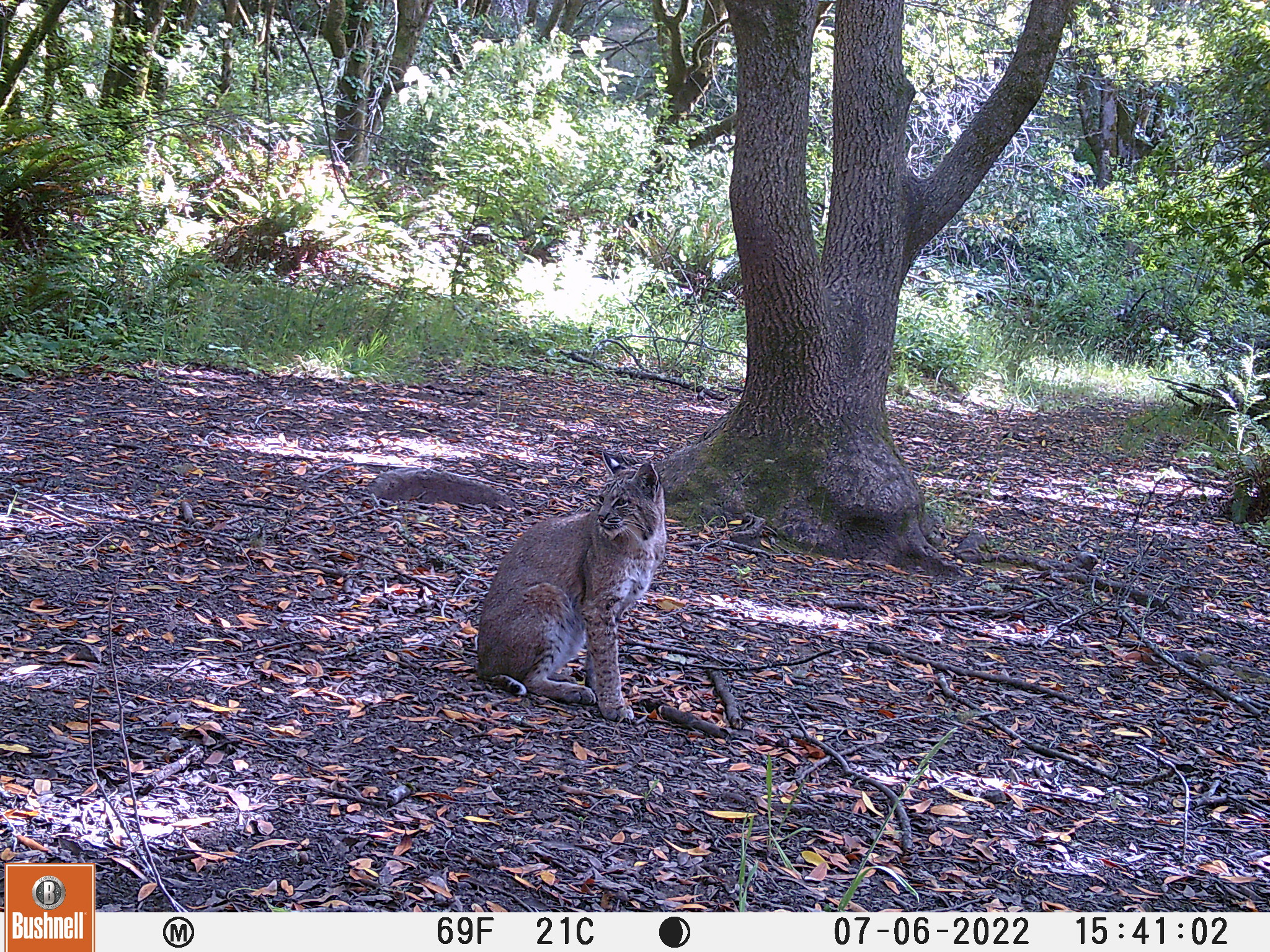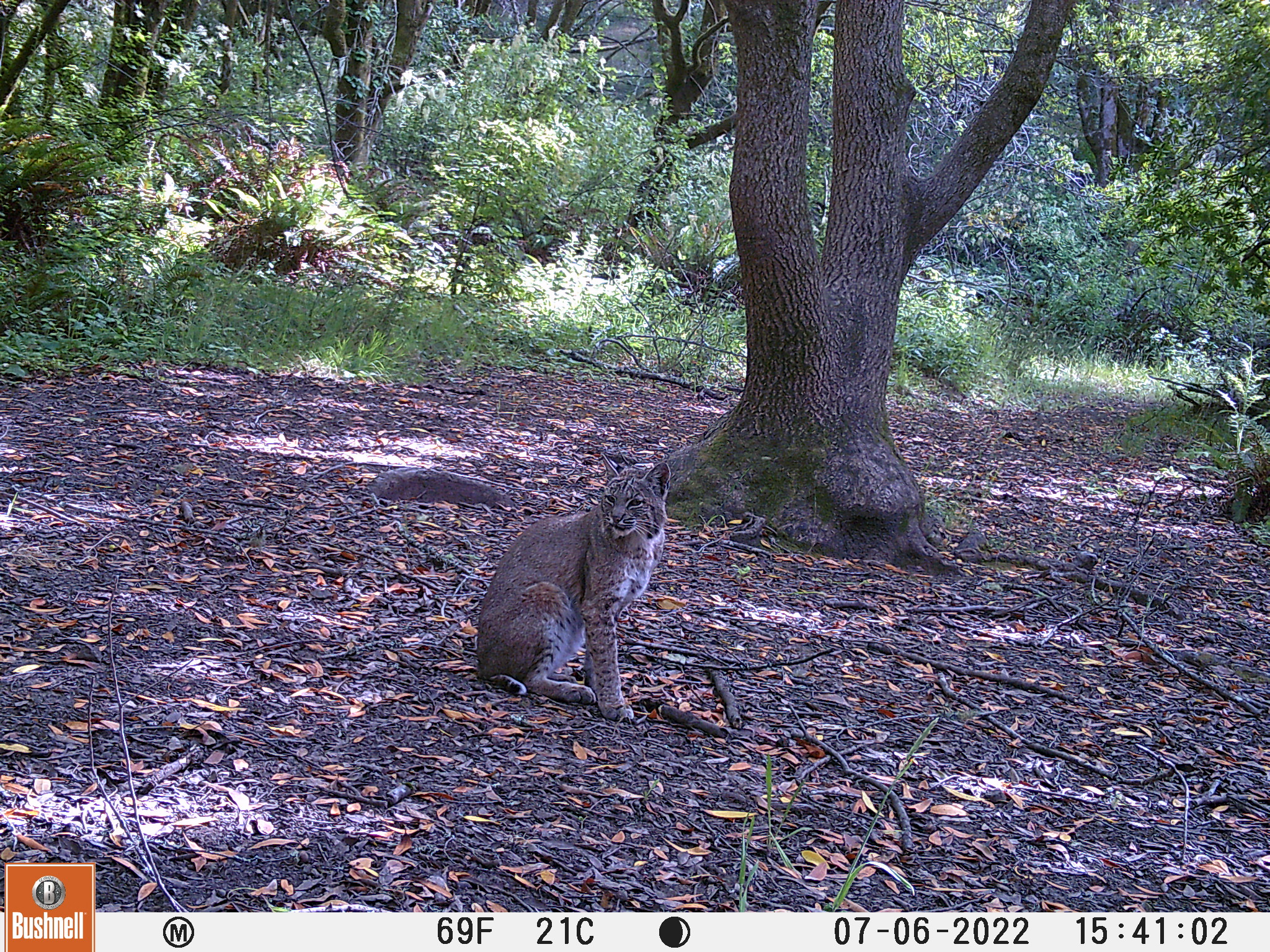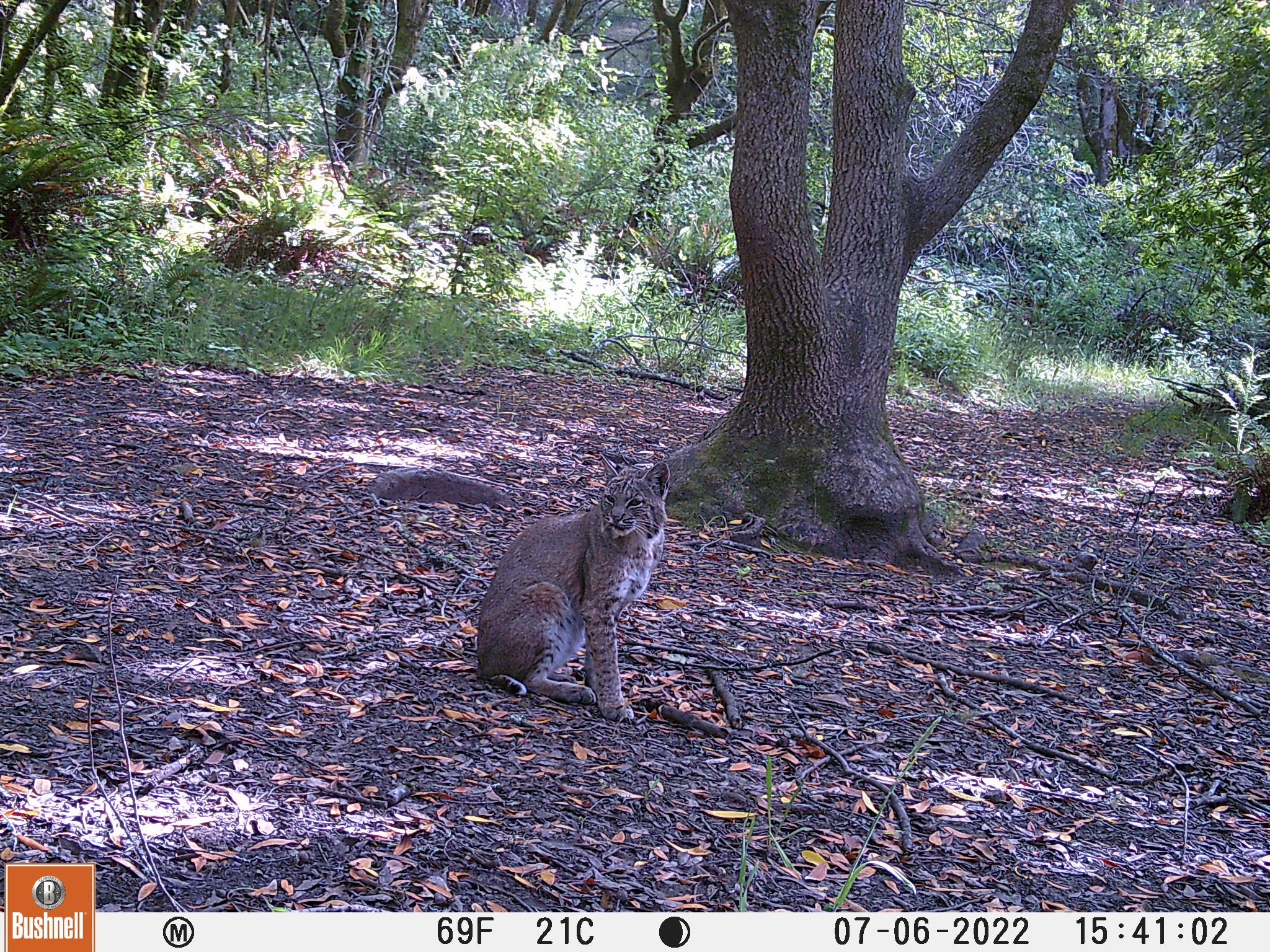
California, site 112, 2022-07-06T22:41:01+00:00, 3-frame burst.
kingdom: Animalia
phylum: Chordata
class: Mammalia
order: Carnivora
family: Felidae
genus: Lynx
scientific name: Lynx rufus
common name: bobcat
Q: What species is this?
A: Bobcat (Lynx rufus).